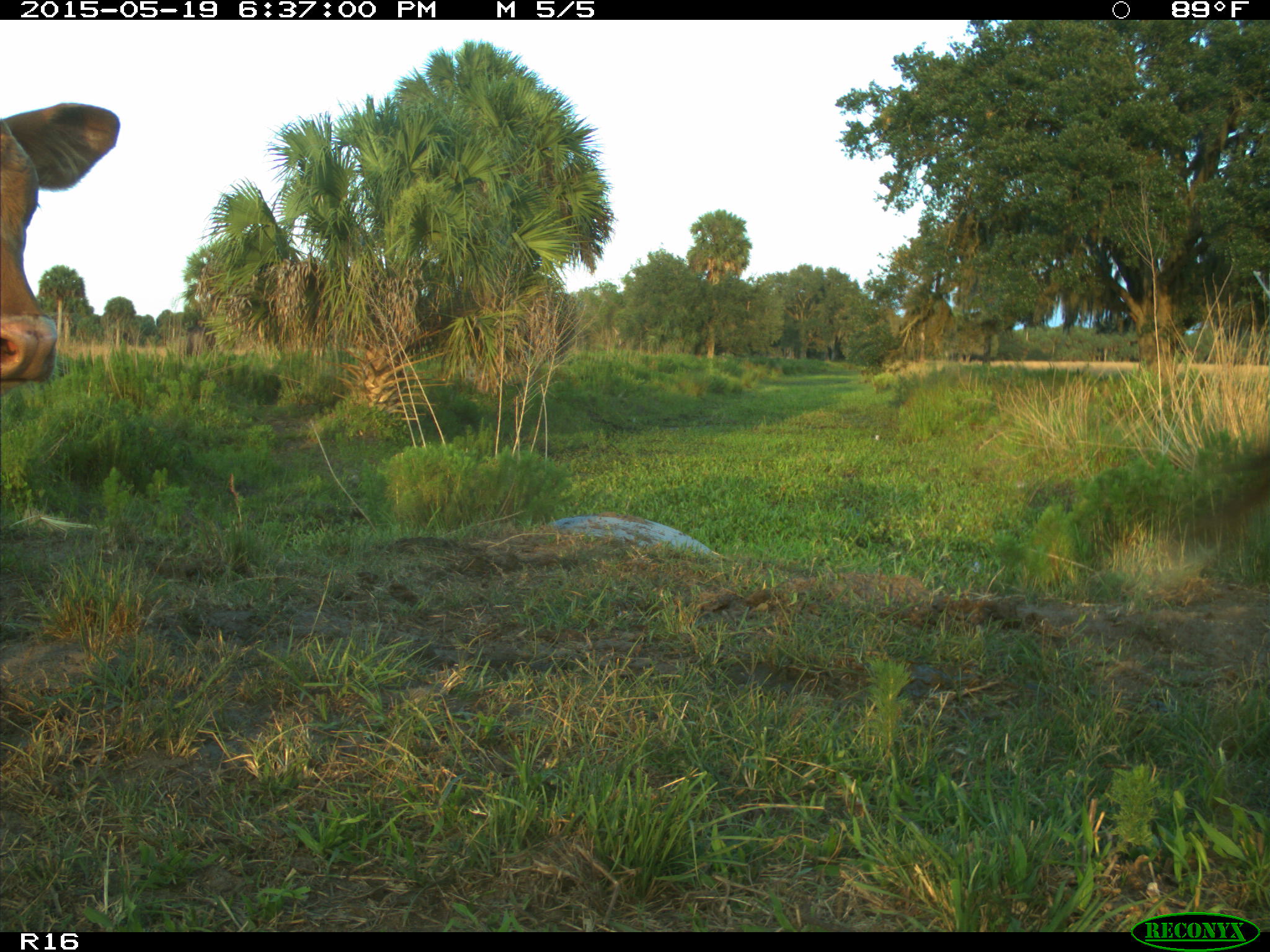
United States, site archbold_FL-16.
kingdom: Animalia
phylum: Chordata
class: Mammalia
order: Artiodactyla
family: Bovidae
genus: Bos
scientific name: Bos taurus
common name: domestic cow